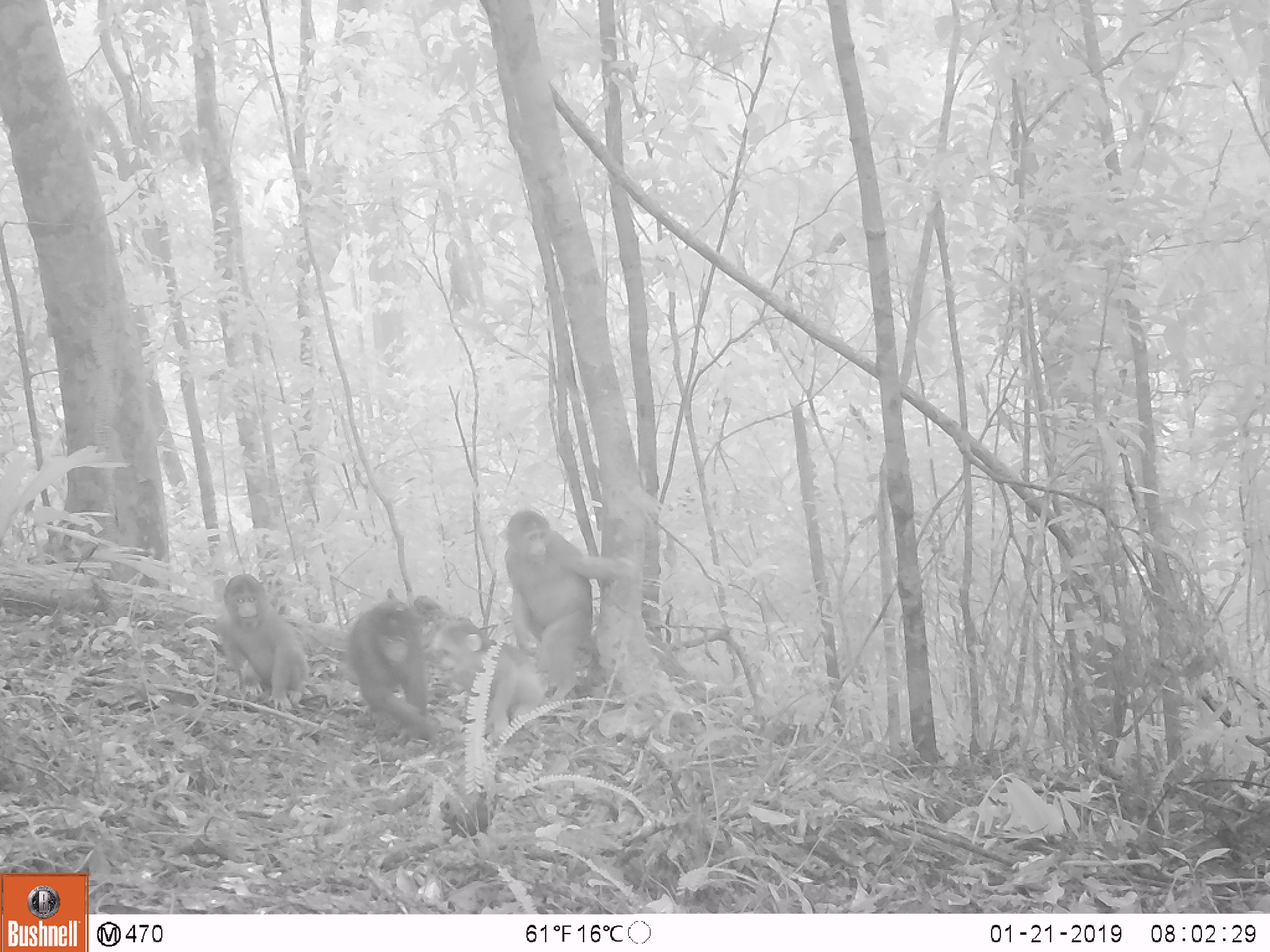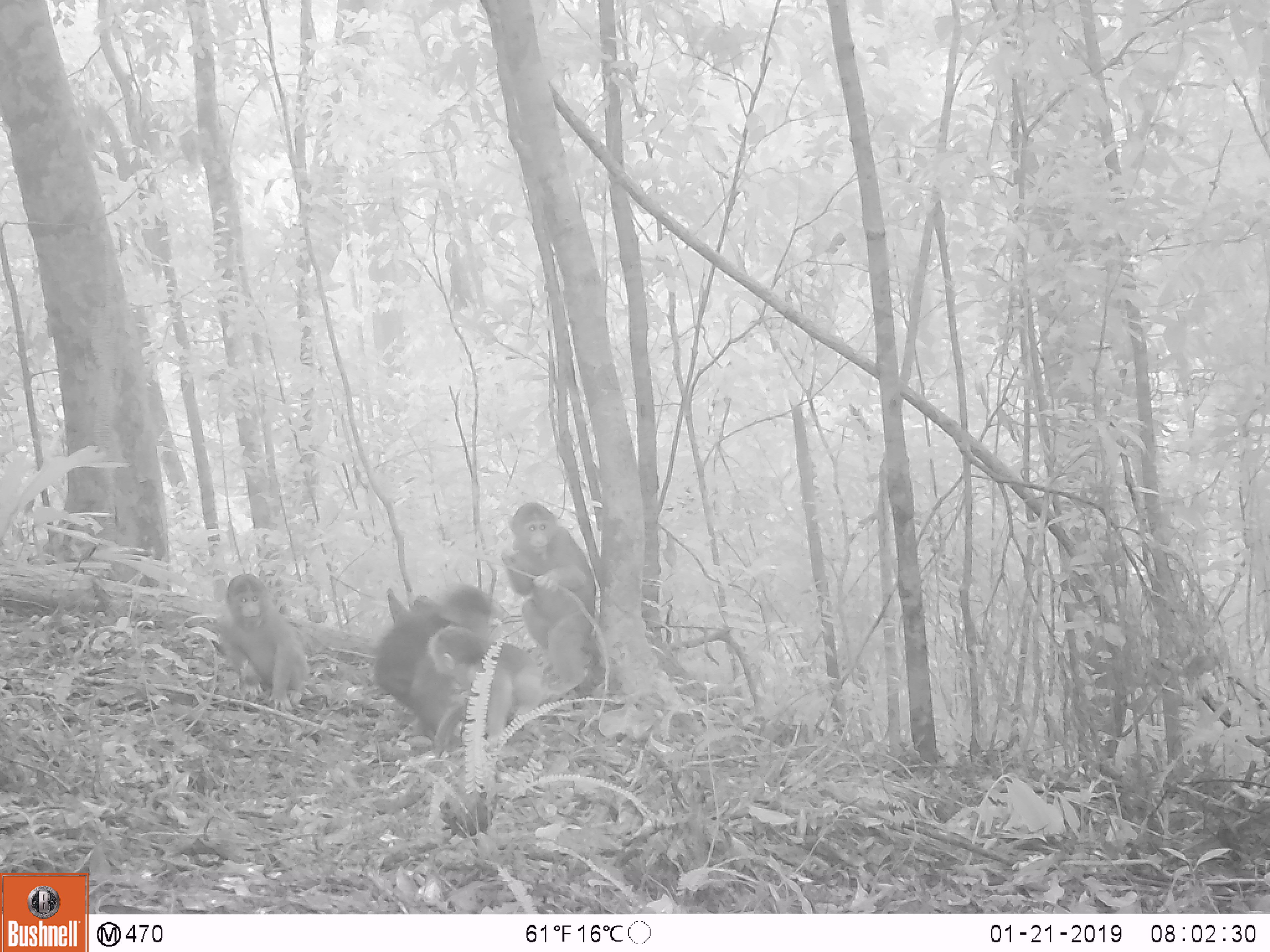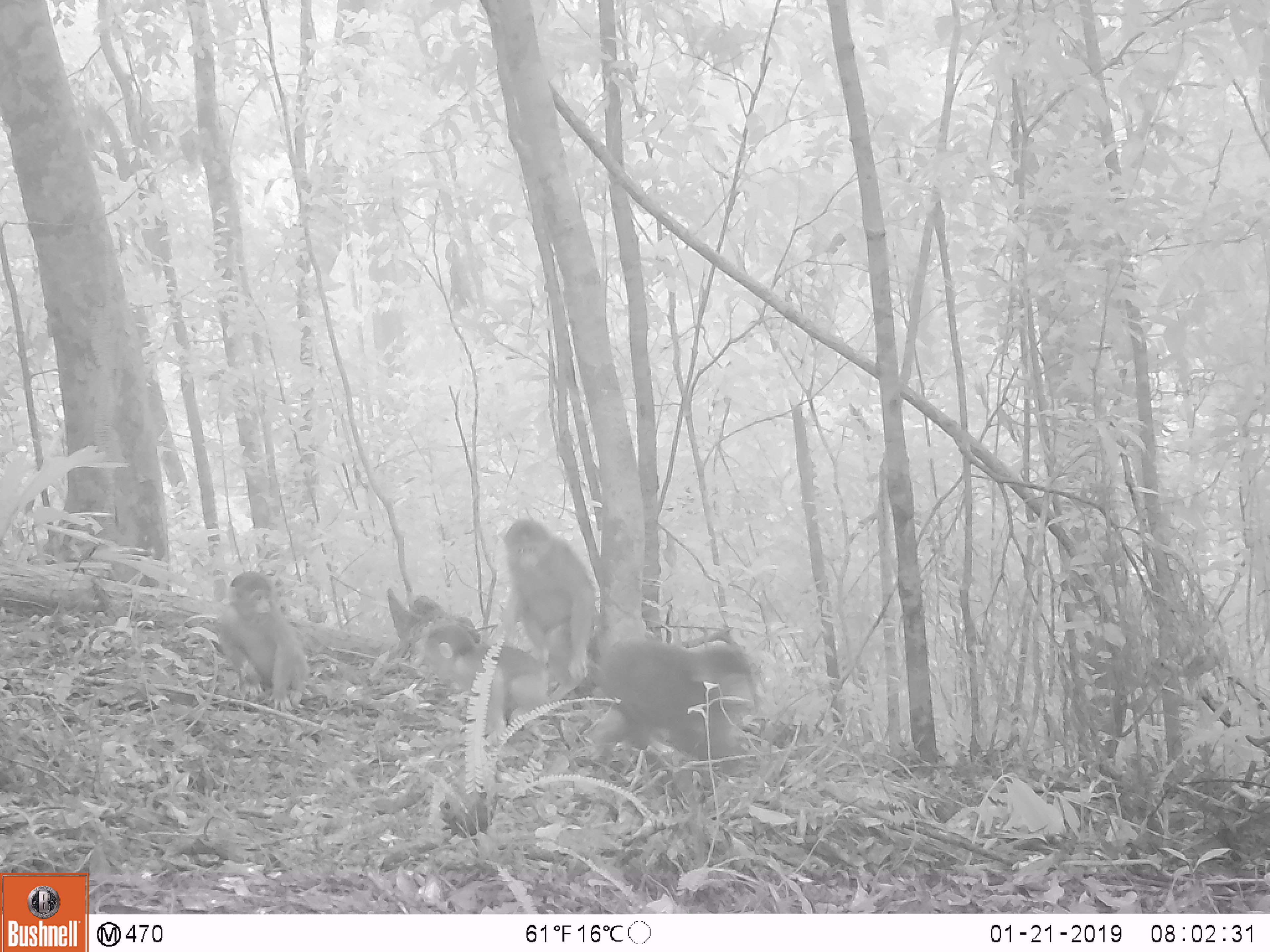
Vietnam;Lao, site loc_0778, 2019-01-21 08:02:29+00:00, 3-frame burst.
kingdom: Animalia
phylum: Chordata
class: Mammalia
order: Primates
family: Cercopithecidae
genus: Macaca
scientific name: Macaca arctoides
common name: stump-tailed macaque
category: stump tailed macaque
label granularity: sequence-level